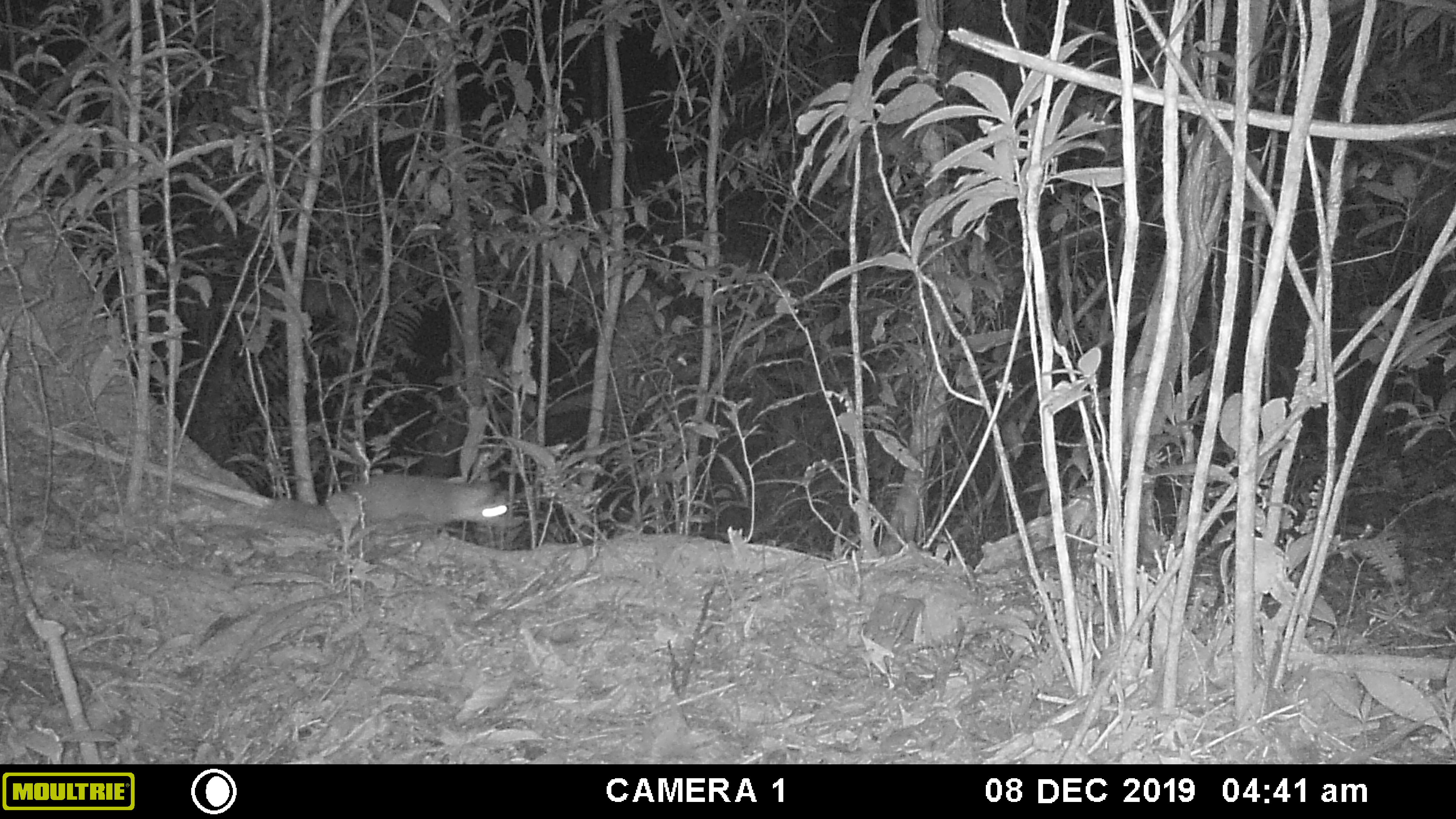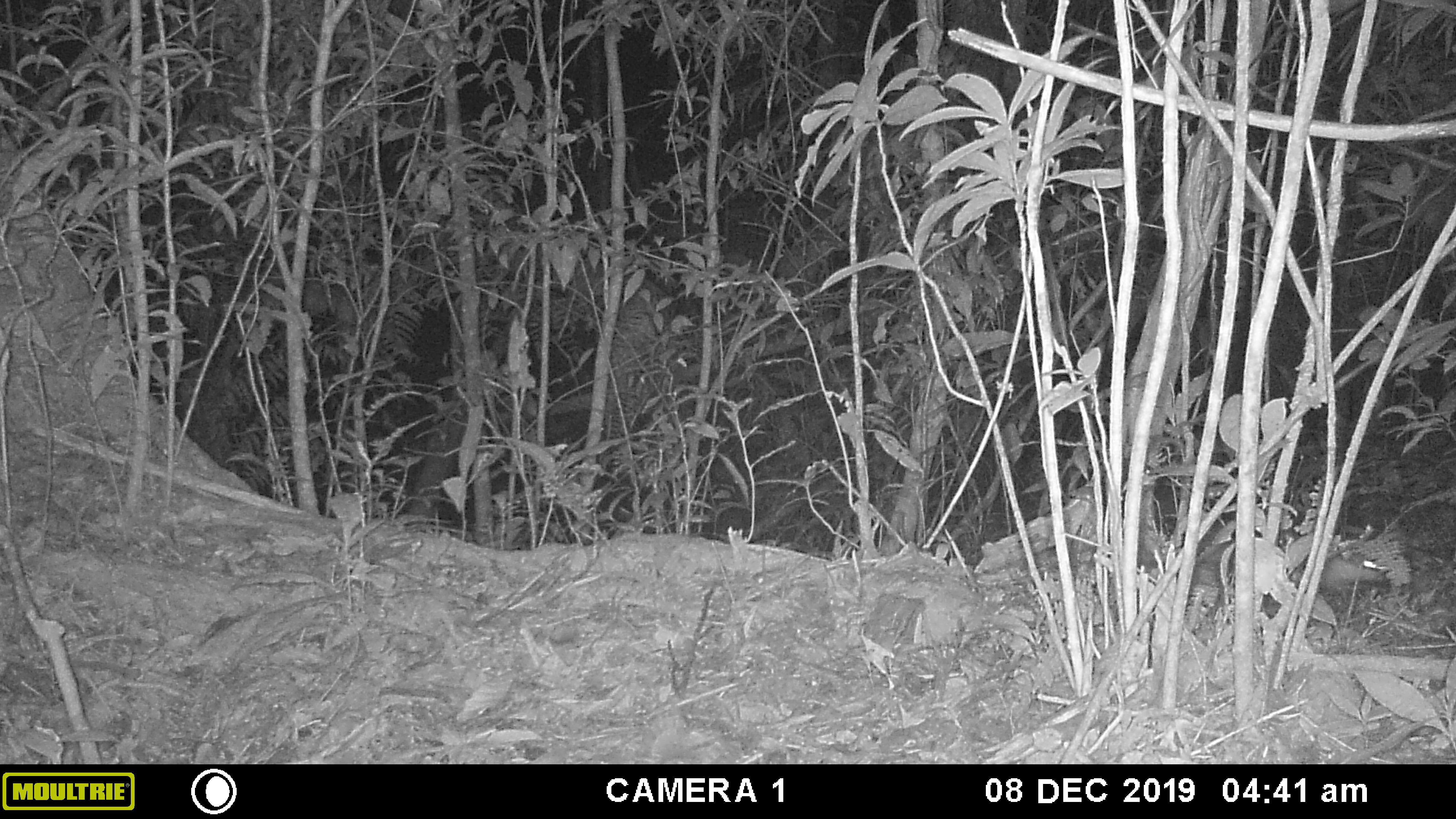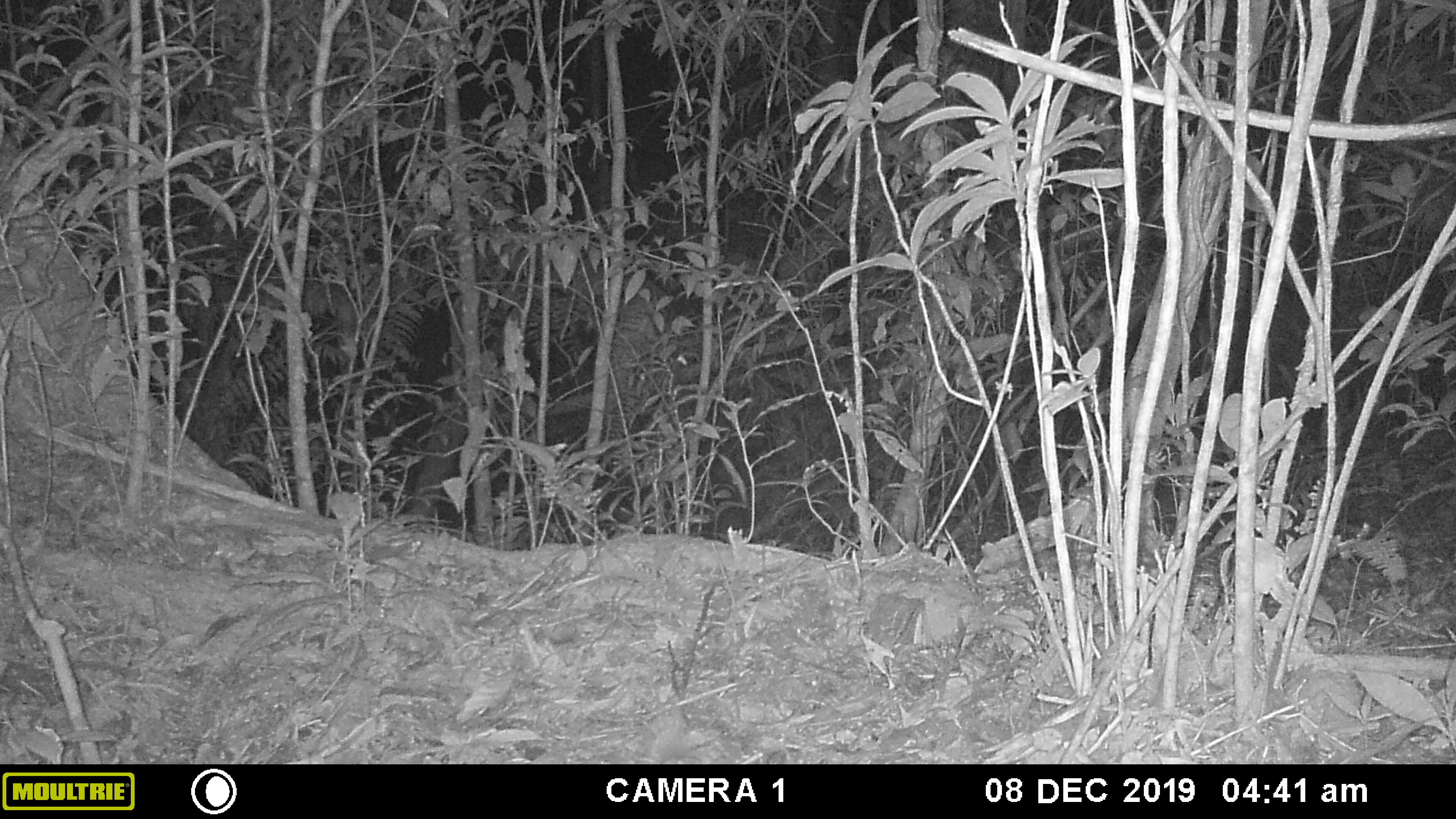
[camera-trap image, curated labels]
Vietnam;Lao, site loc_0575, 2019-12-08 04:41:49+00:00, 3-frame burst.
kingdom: Animalia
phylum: Chordata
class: Mammalia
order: Carnivora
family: Mustelidae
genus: Melogale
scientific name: Melogale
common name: ferret badger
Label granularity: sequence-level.